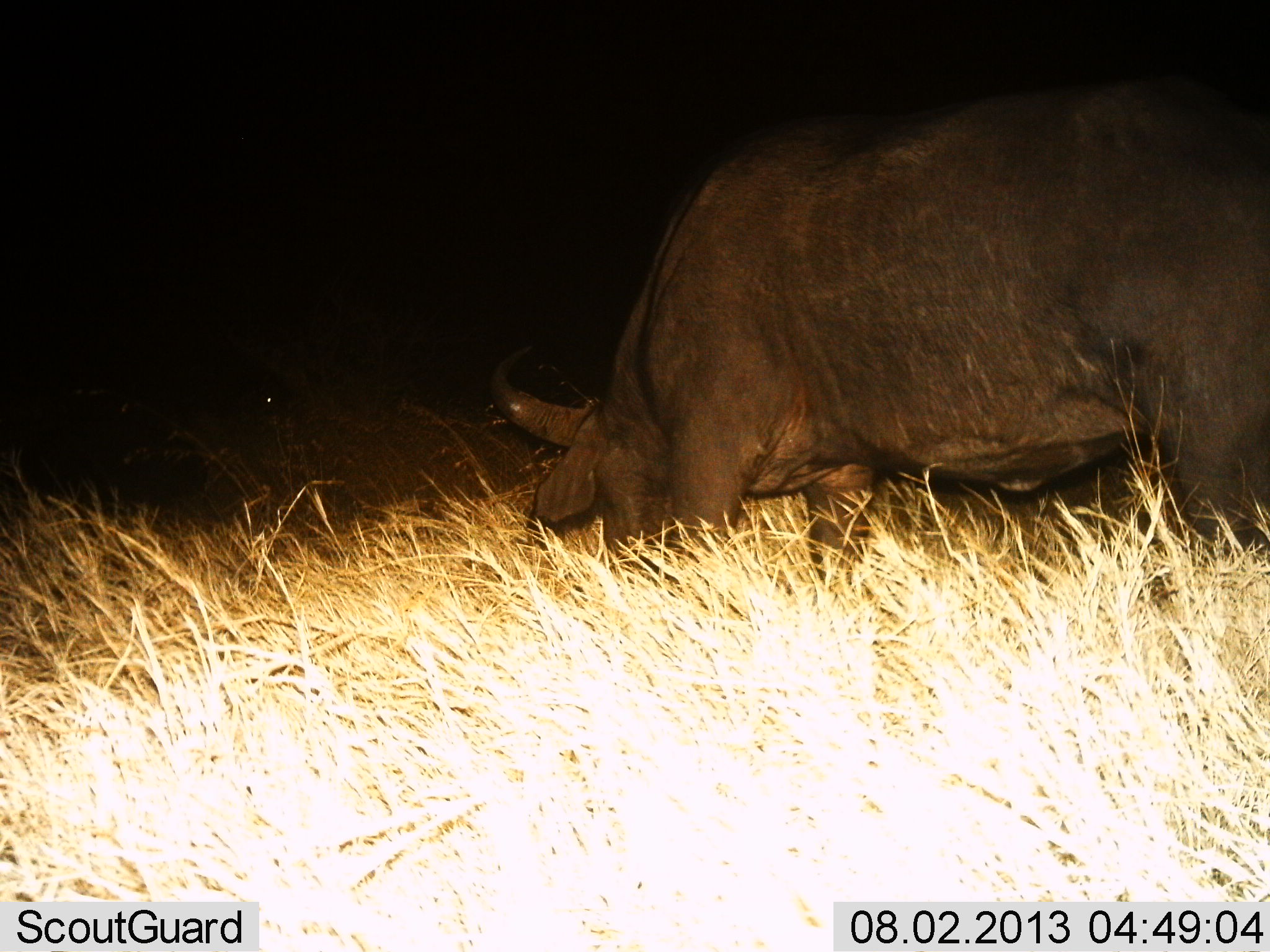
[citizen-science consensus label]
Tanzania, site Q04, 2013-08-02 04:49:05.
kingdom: Animalia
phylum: Chordata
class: Mammalia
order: Artiodactyla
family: Bovidae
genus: Syncerus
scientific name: Syncerus caffer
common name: cape buffalo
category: buffalo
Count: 1.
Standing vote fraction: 23%.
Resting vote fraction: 0%.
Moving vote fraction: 6%.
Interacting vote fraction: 0%.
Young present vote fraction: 0%.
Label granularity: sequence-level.